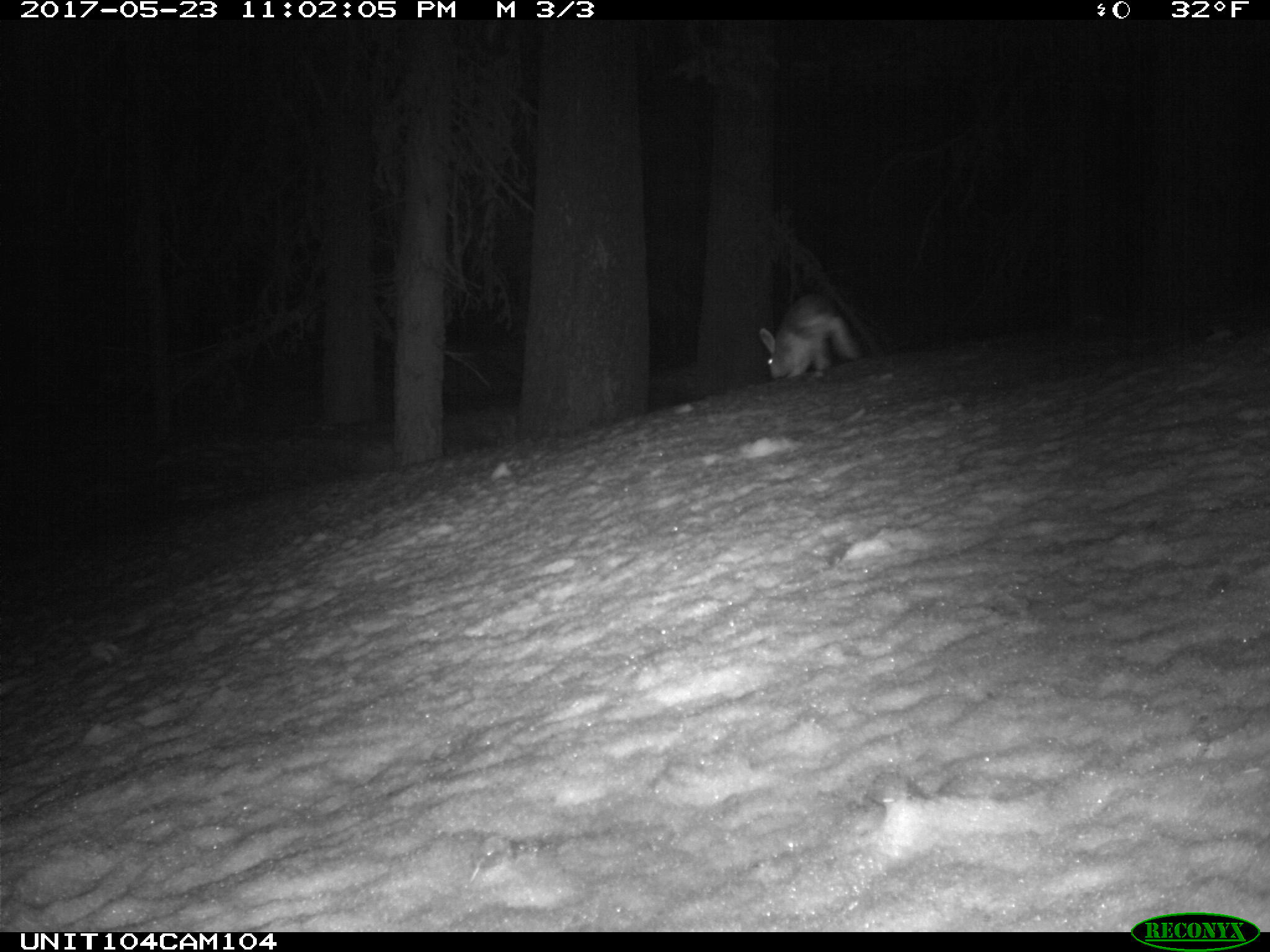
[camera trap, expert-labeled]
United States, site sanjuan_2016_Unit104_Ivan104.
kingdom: Animalia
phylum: Chordata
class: Mammalia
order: Lagomorpha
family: Leporidae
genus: Lepus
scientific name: Lepus americanus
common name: snowshoe hare